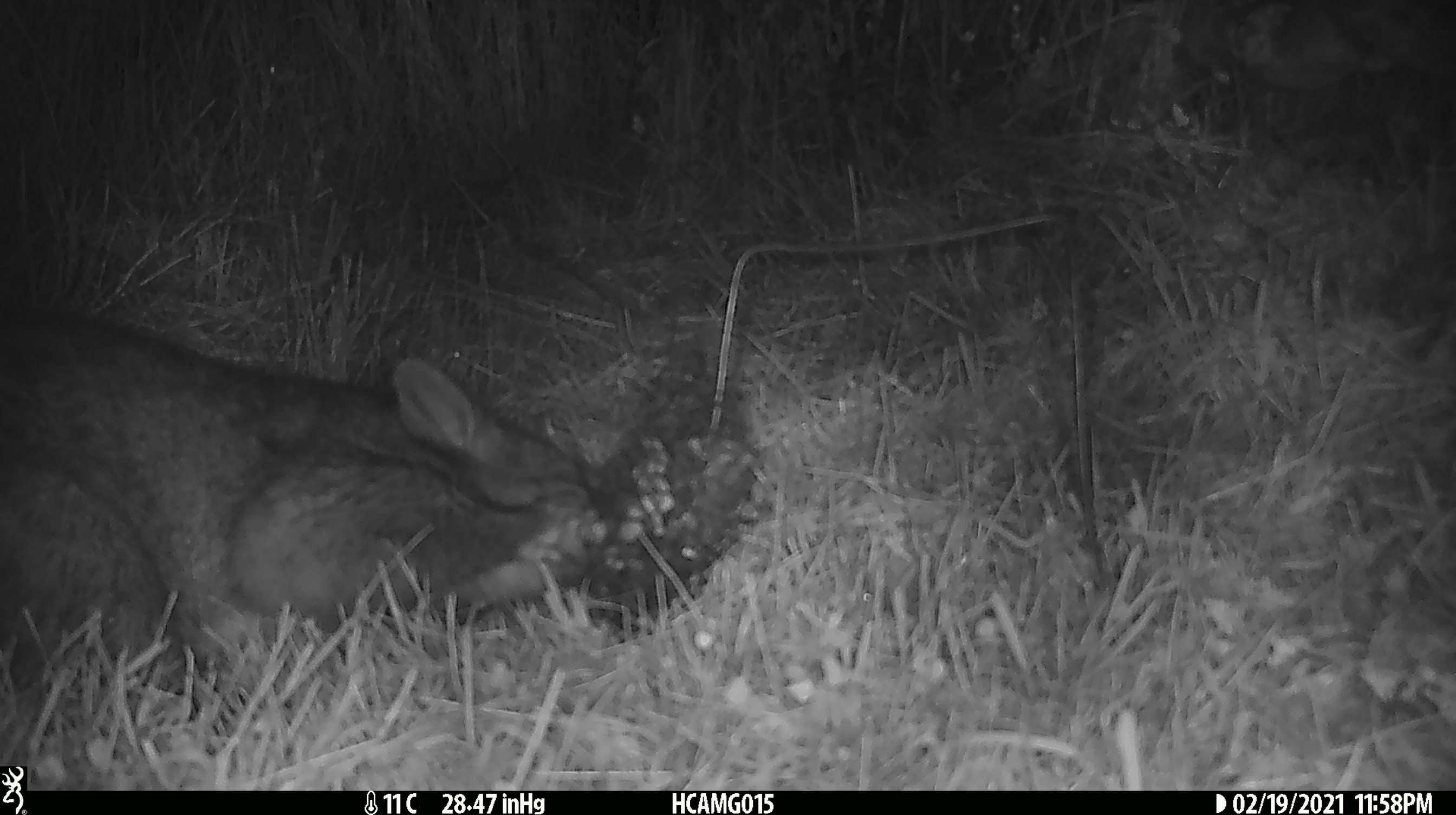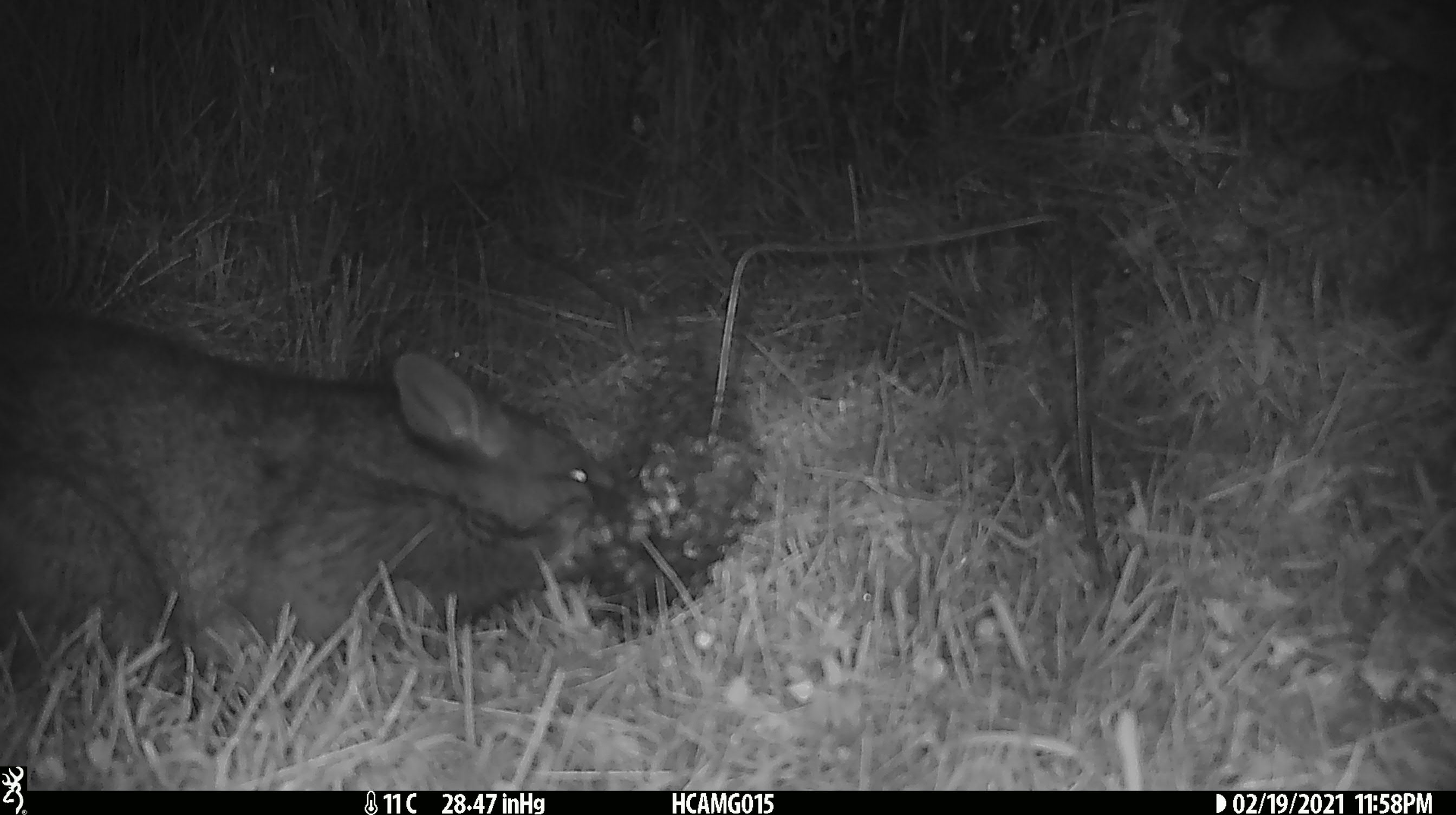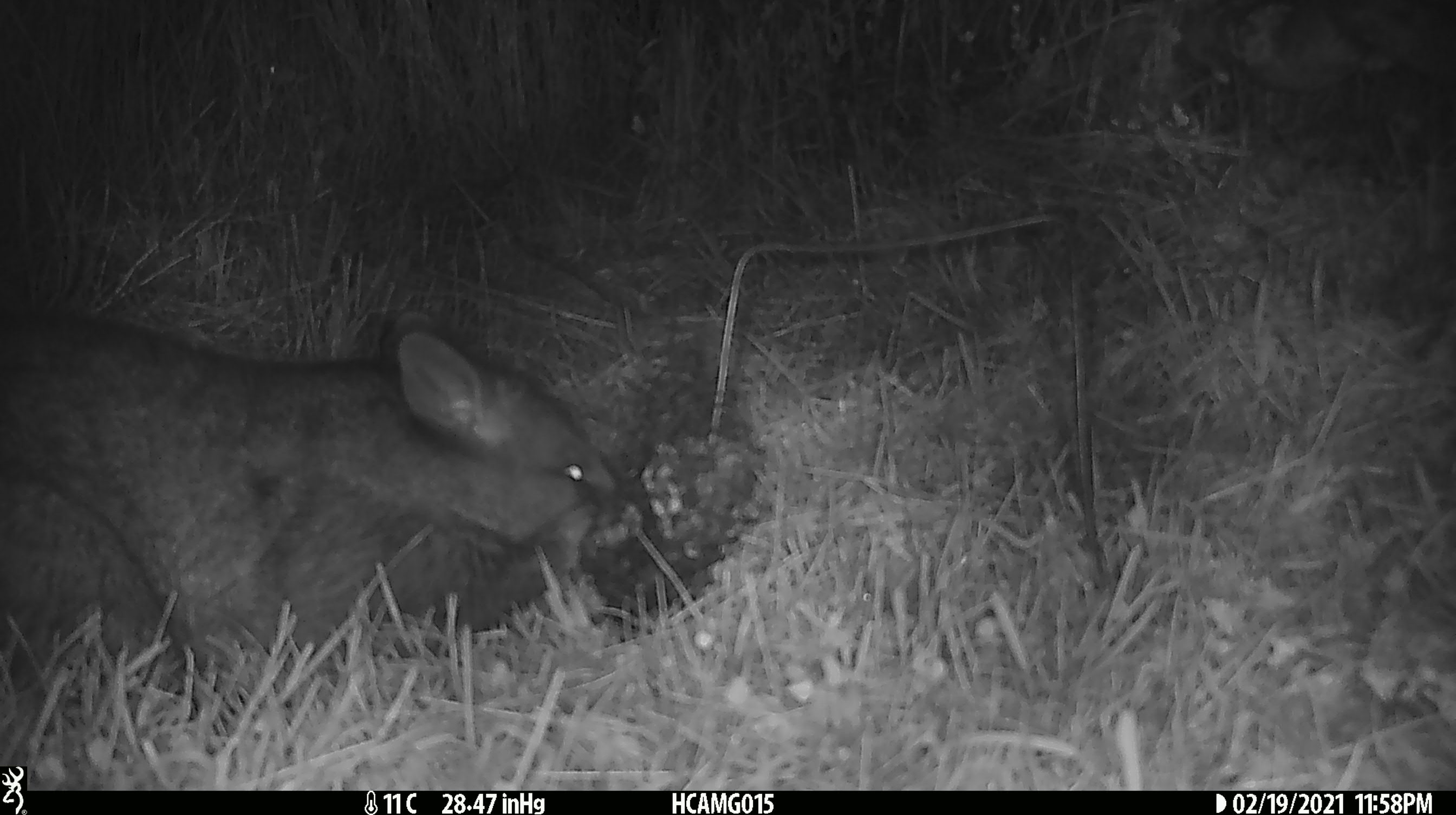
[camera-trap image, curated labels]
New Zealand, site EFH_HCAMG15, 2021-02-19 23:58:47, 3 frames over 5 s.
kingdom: Animalia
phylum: Chordata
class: Mammalia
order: Diprotodontia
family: Phalangeridae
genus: Trichosurus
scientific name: Trichosurus vulpecula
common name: common brushtail possum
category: possum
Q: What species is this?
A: Possum (common brushtail possum) (Trichosurus vulpecula).